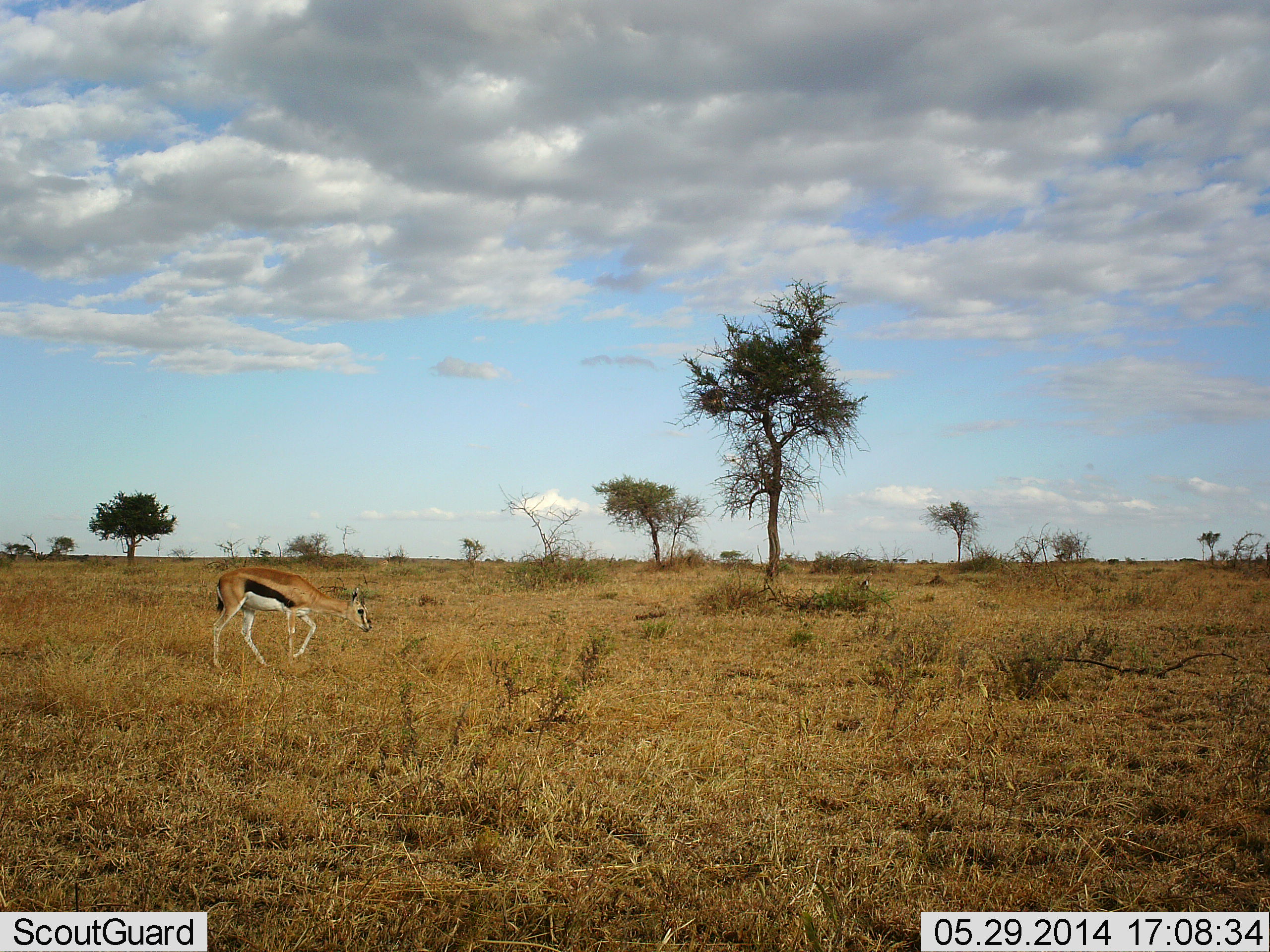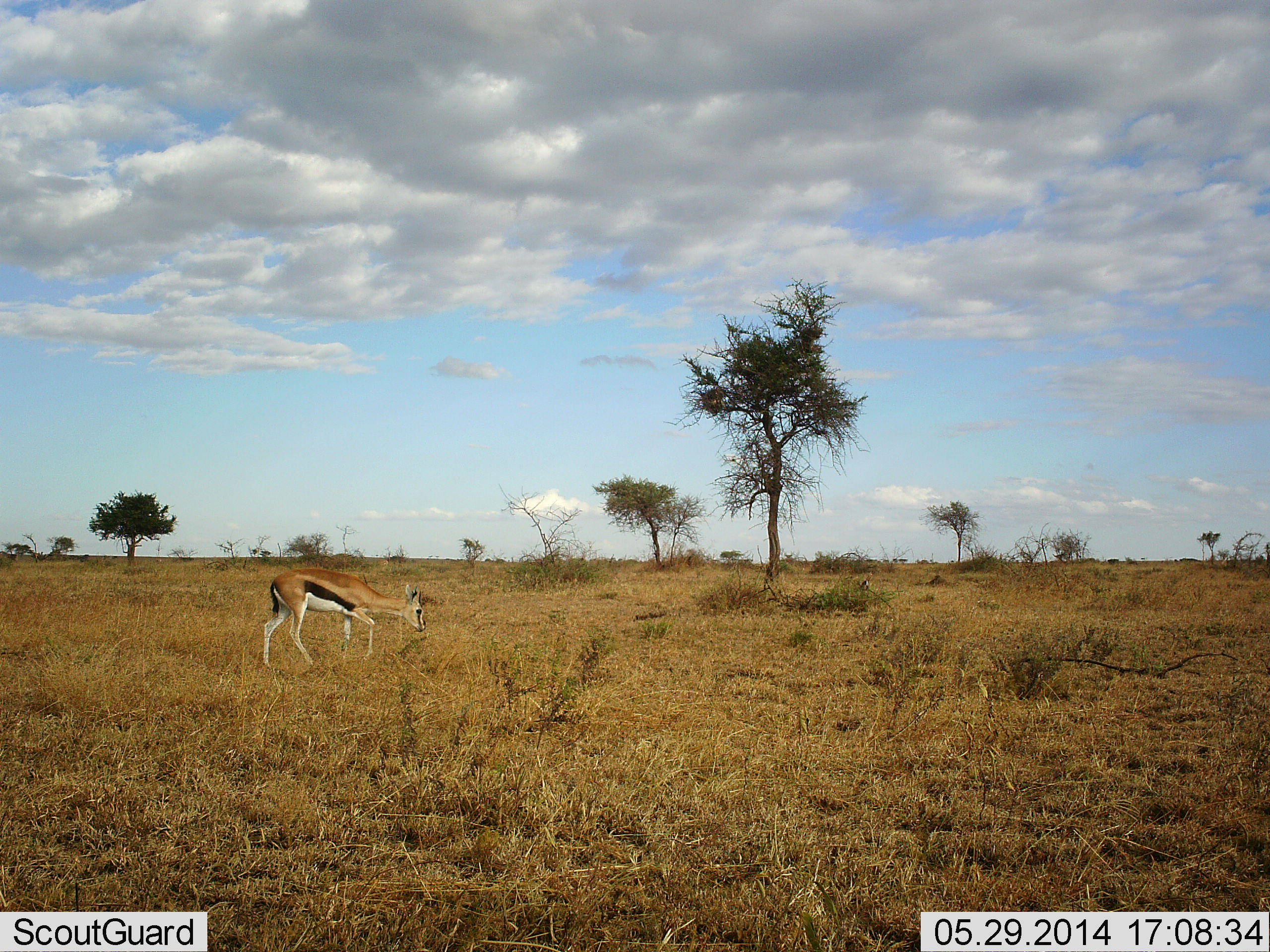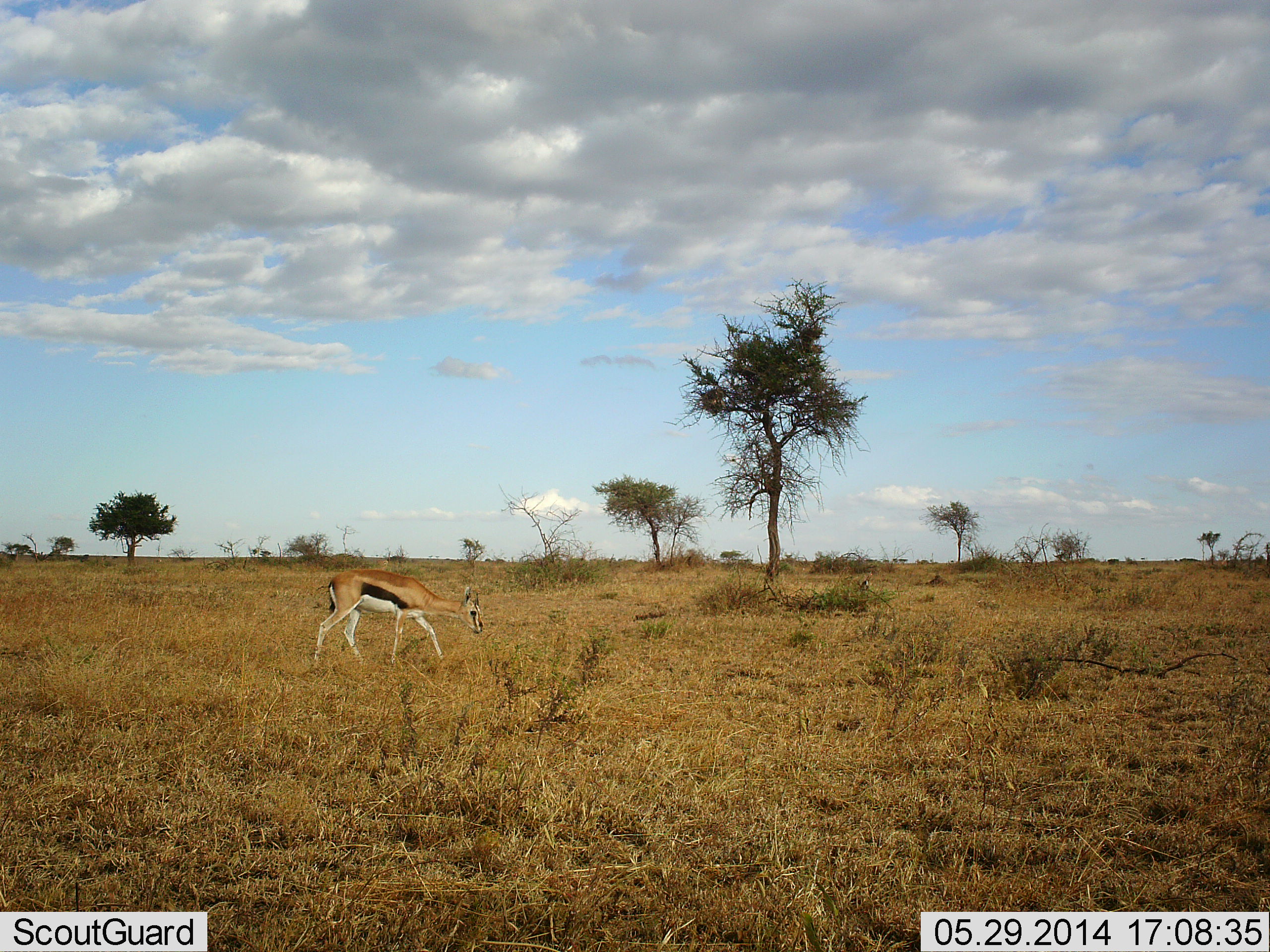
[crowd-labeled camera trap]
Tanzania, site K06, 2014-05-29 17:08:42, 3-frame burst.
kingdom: Animalia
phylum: Chordata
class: Mammalia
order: Artiodactyla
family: Bovidae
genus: Eudorcas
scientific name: Eudorcas thomsonii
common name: thomson's gazelle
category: gazellethomsons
Gazellethomsons (thomson's gazelle) (Eudorcas thomsonii), count 1. Behavior (volunteer vote fractions): standing 0%, resting 0%, moving 90%, interacting 0%. Young present (vote fraction): 0%. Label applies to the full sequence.